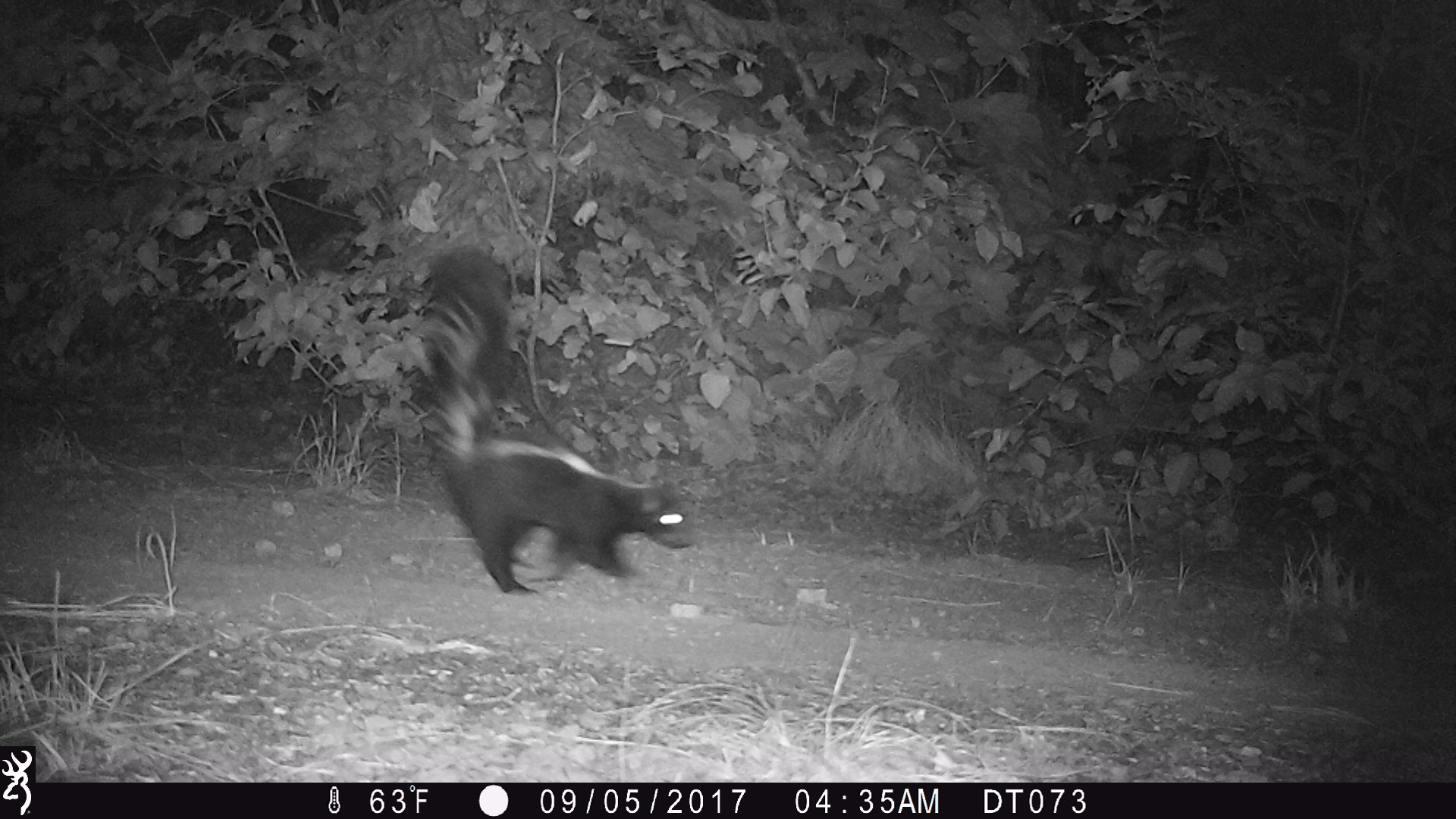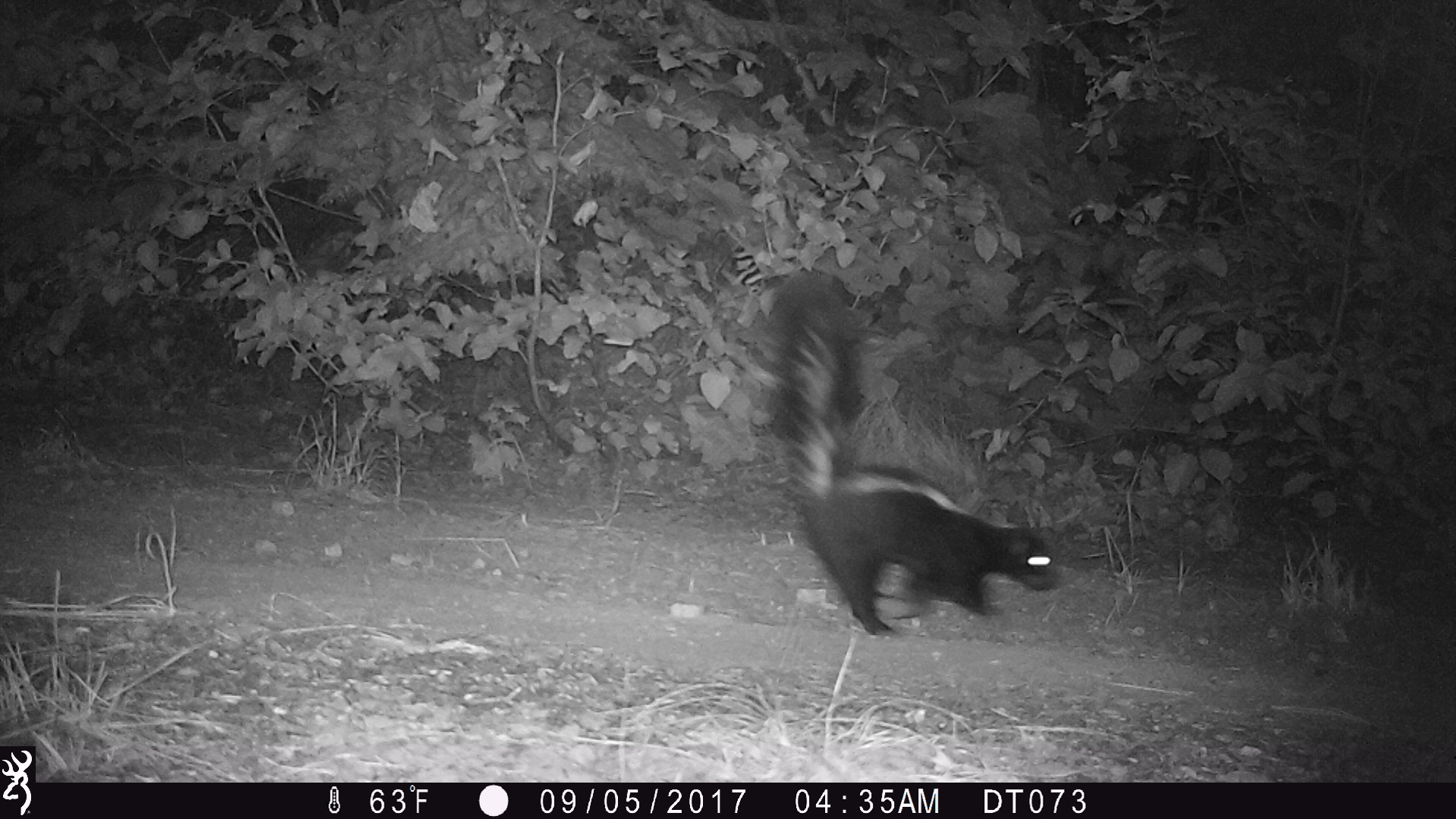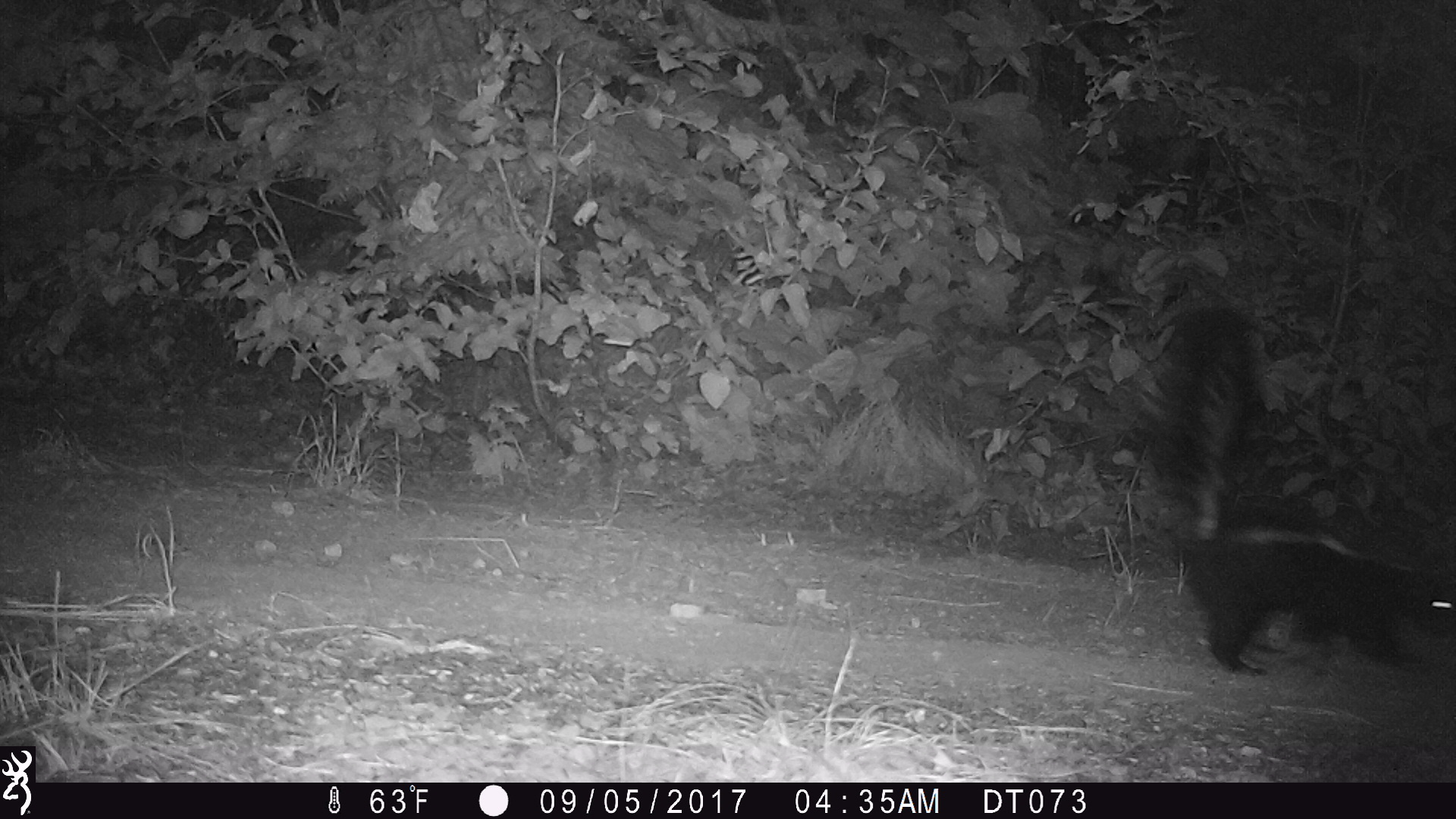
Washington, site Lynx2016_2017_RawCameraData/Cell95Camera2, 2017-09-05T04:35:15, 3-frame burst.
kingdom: Animalia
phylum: Chordata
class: Mammalia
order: Carnivora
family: Mephitidae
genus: Mephitis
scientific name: Mephitis mephitis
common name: striped skunk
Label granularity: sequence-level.